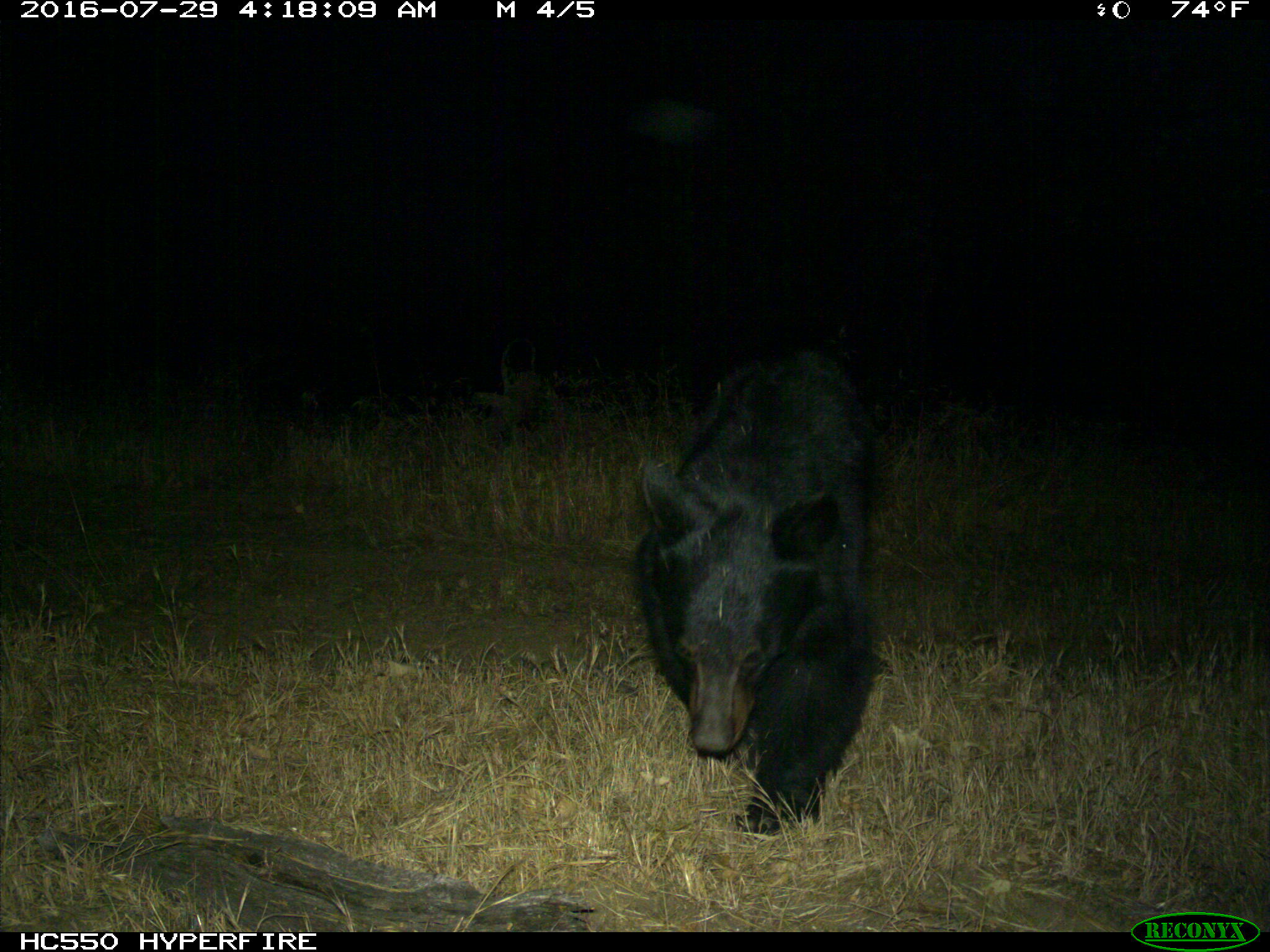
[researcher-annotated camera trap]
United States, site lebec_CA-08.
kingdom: Animalia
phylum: Chordata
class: Mammalia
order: Carnivora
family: Ursidae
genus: Ursus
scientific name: Ursus americanus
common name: american black bear